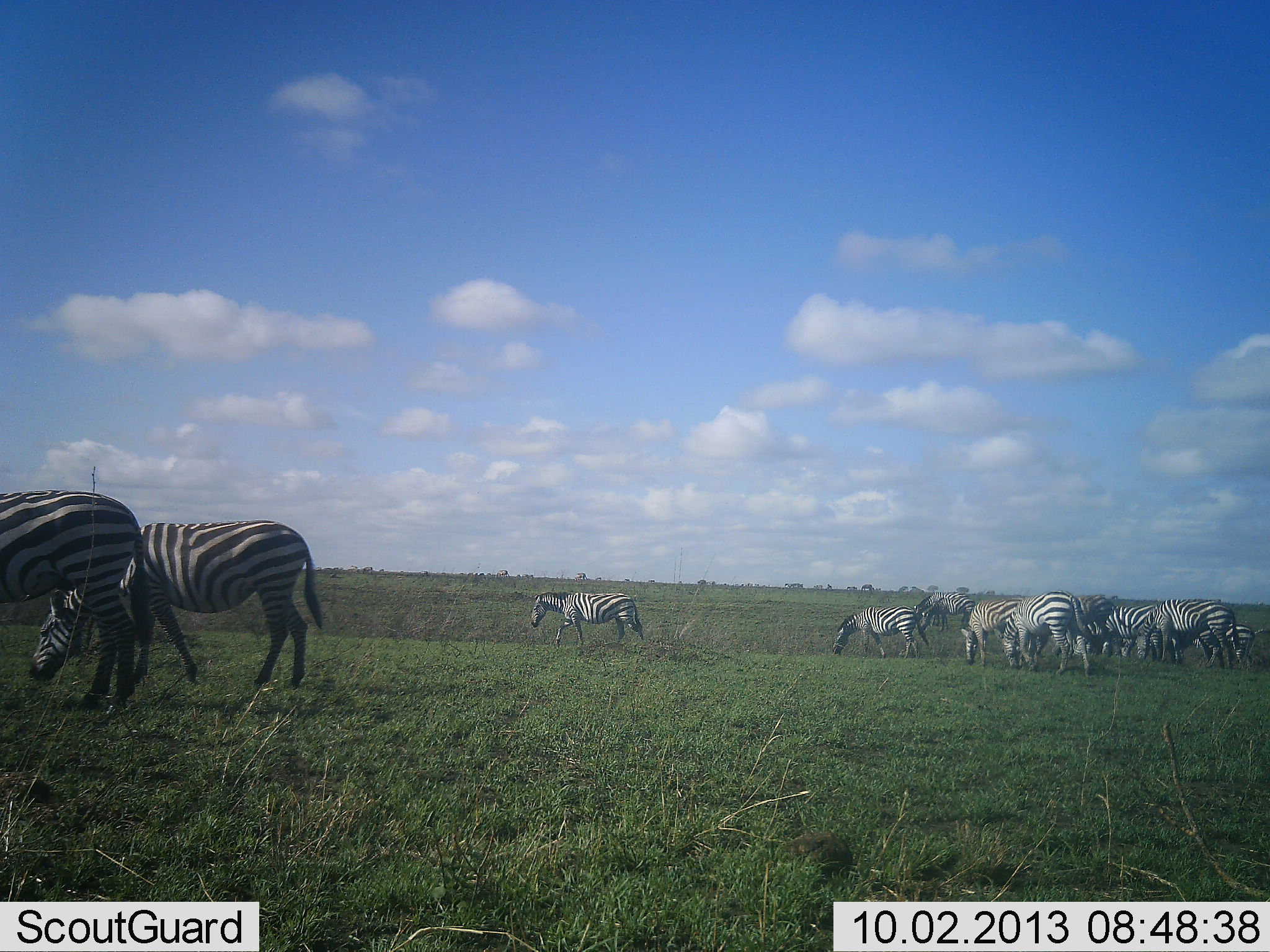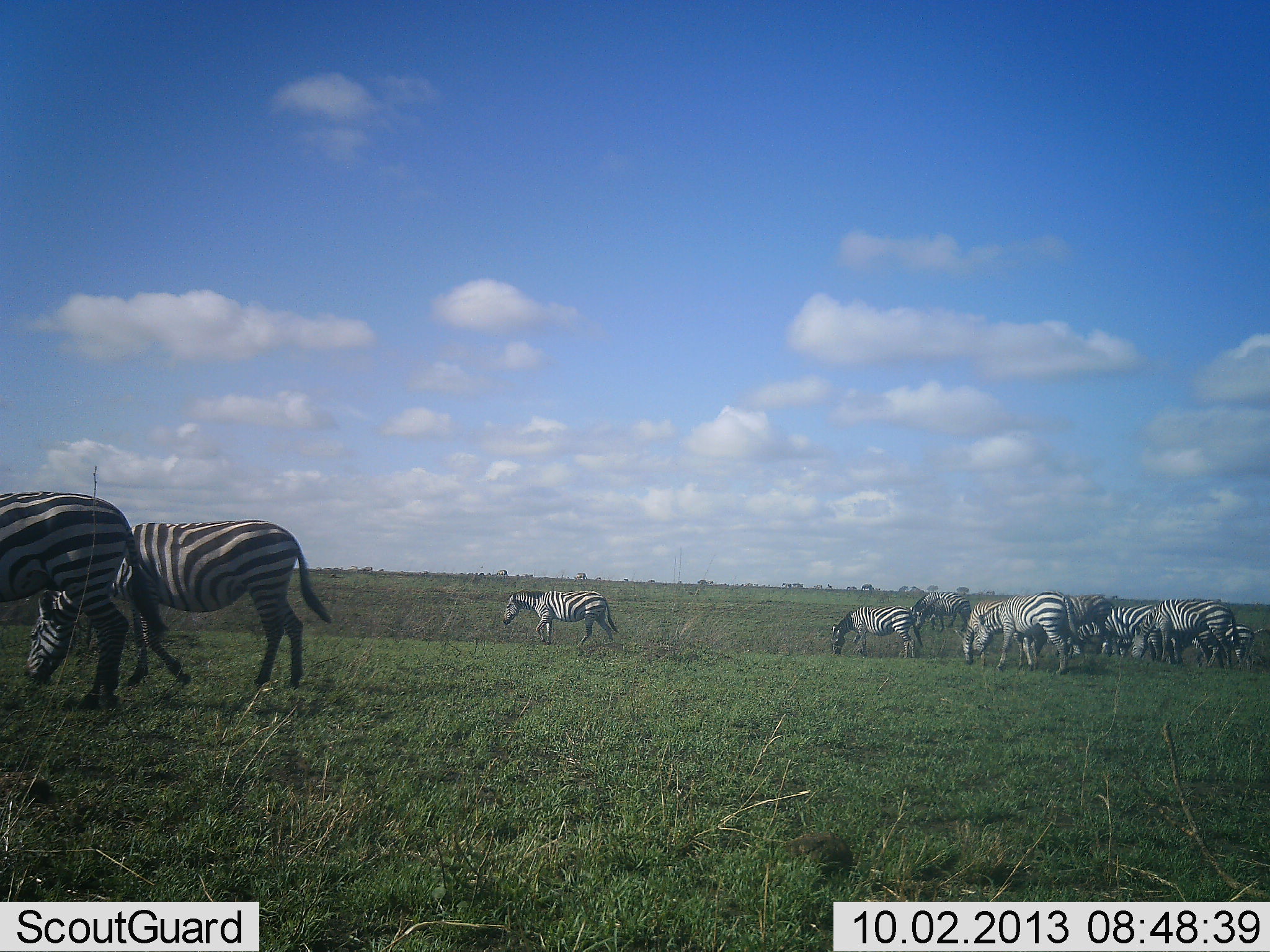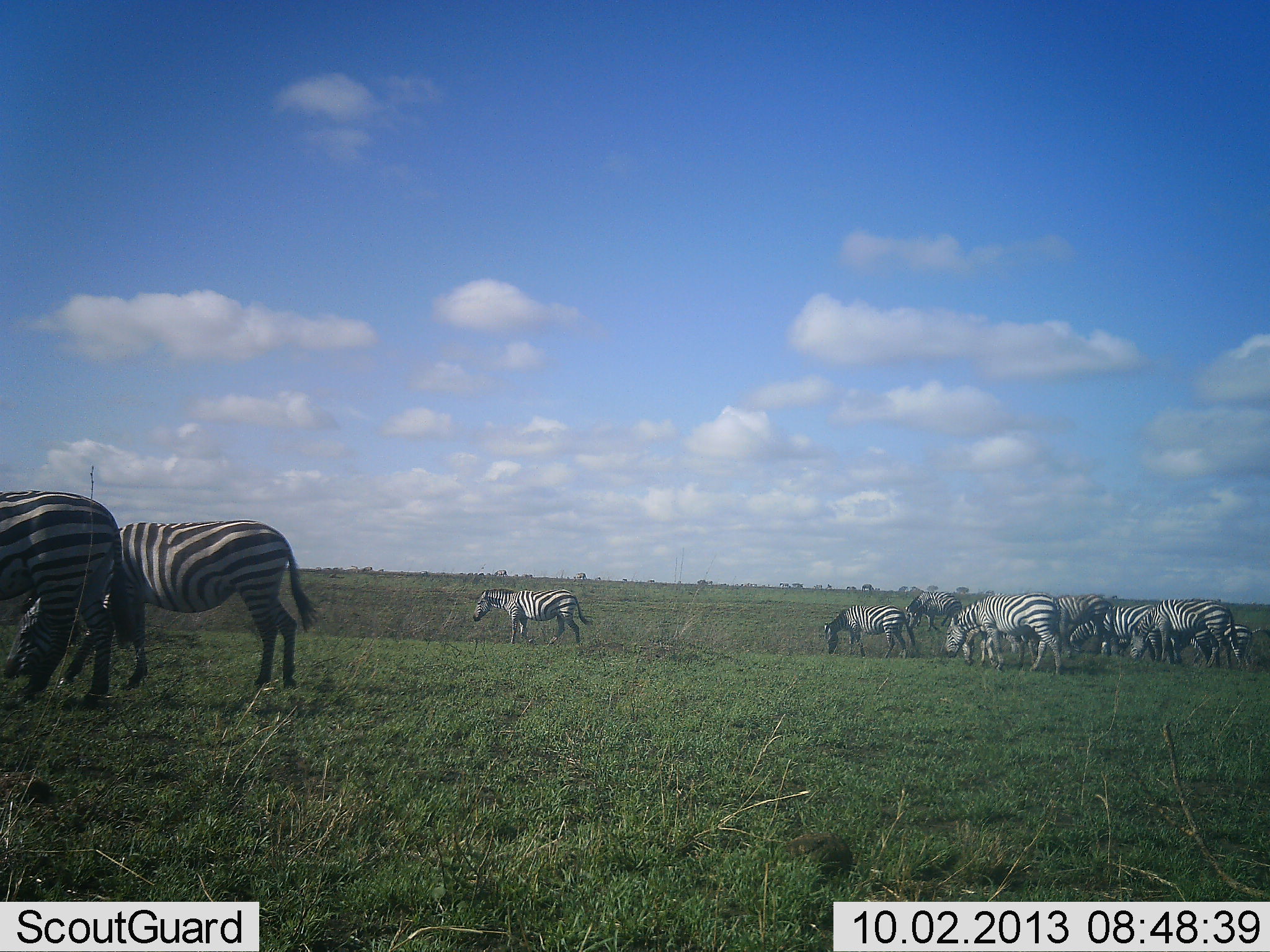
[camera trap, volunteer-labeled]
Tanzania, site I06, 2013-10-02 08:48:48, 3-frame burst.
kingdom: Animalia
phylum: Chordata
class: Mammalia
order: Perissodactyla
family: Equidae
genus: Equus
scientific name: Equus quagga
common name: plains zebra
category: zebra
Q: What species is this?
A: Zebra (plains zebra) (Equus quagga).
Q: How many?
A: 11-50.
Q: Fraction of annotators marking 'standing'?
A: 30%.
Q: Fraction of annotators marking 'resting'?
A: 10%.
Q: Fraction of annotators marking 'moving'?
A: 80%.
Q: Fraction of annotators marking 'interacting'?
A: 10%.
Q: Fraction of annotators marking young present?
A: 0%.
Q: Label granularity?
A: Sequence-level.